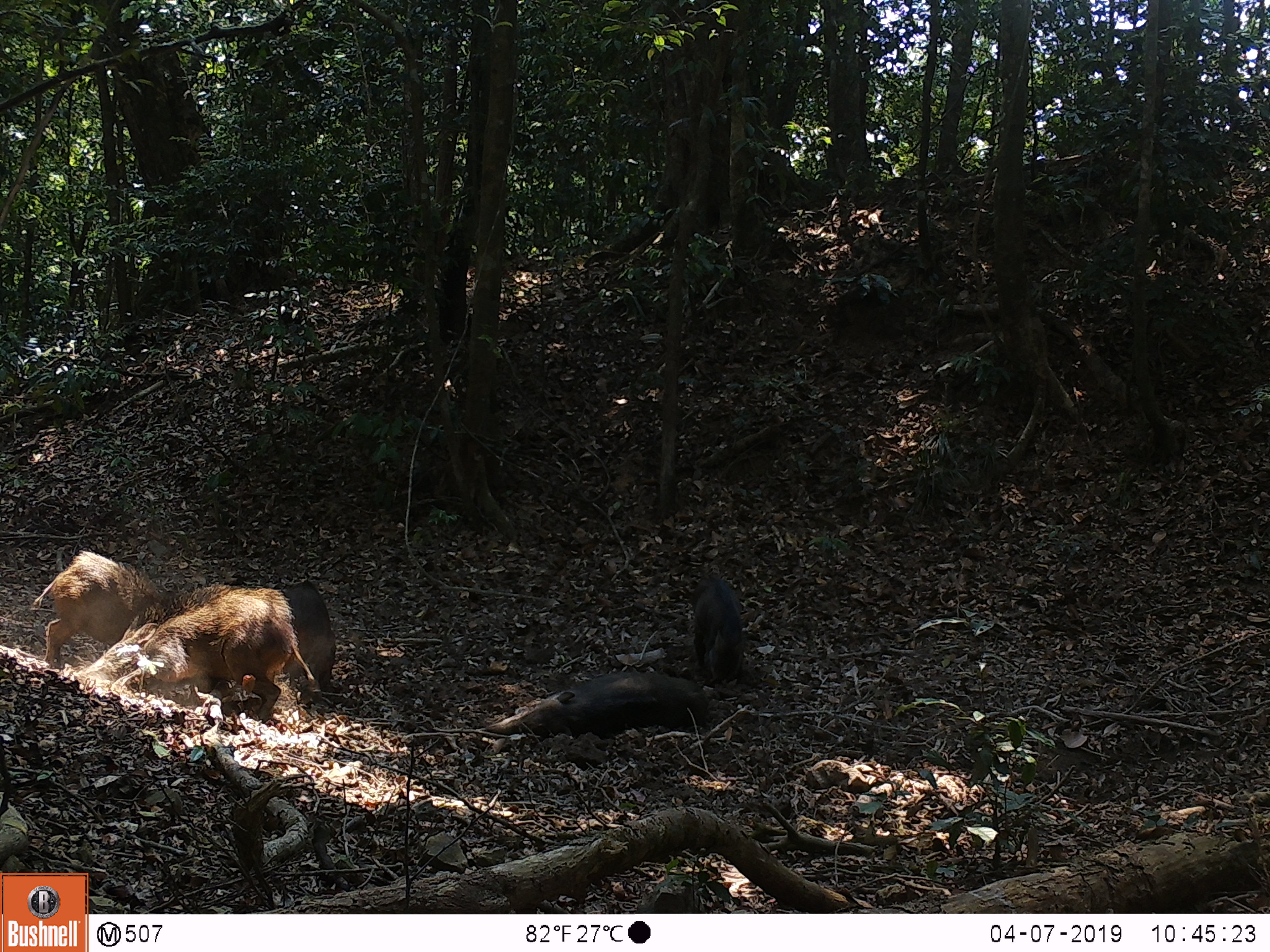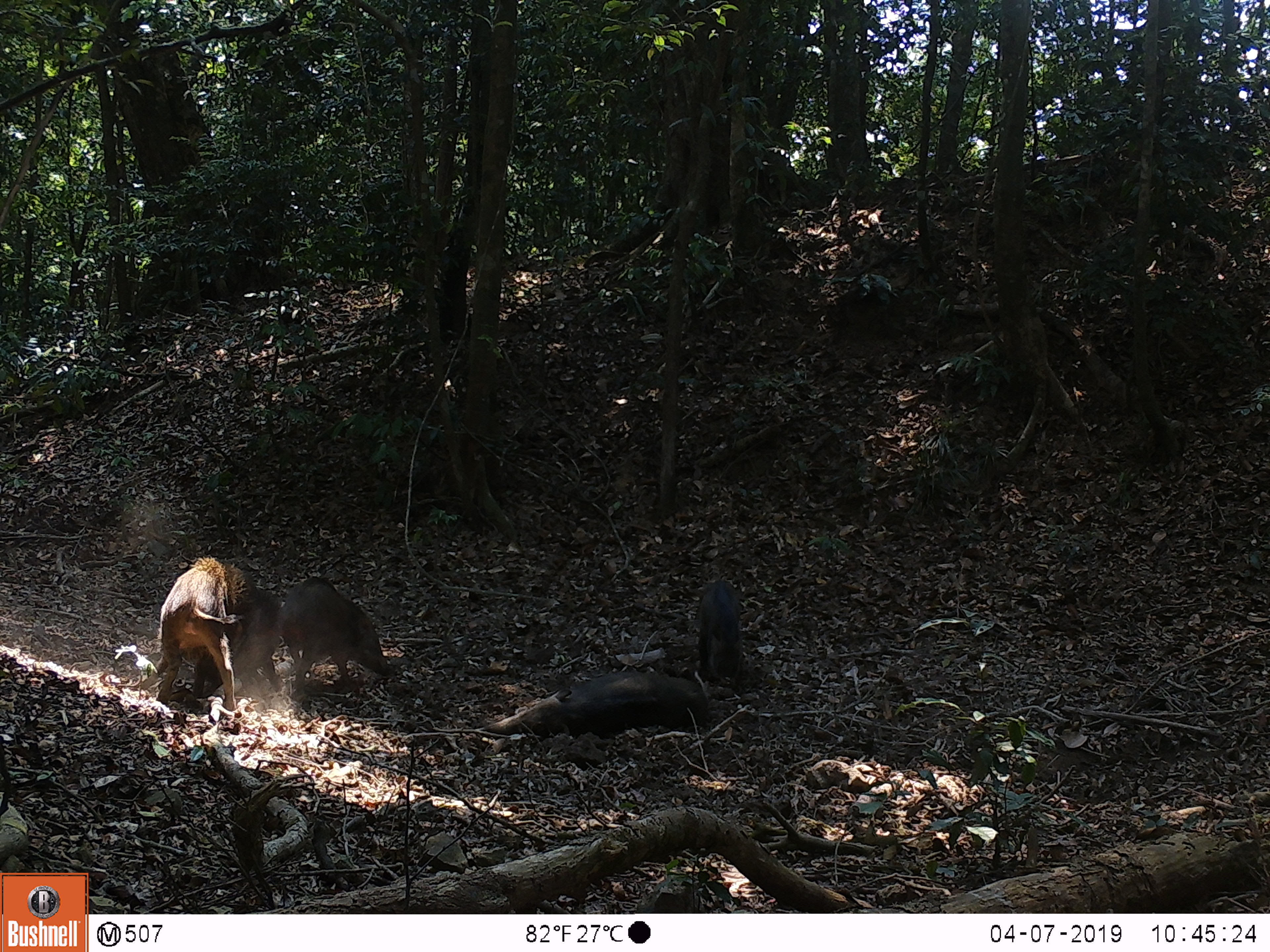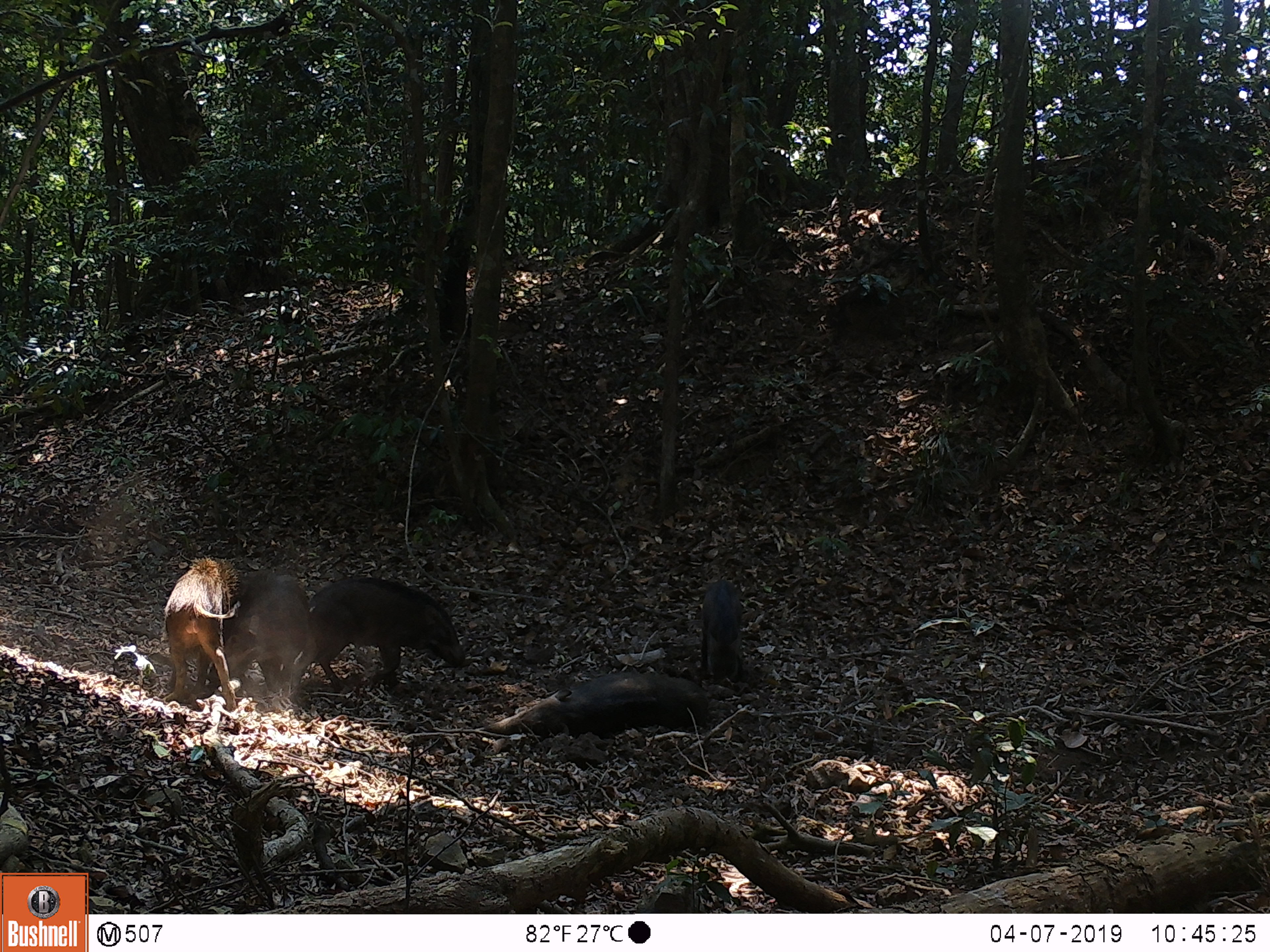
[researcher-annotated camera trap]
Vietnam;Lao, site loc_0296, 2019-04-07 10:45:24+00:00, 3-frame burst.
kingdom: Animalia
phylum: Chordata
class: Mammalia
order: Artiodactyla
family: Suidae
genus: Sus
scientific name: Sus scrofa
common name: eurasian wild pig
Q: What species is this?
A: Eurasian wild pig (Sus scrofa).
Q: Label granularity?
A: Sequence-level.